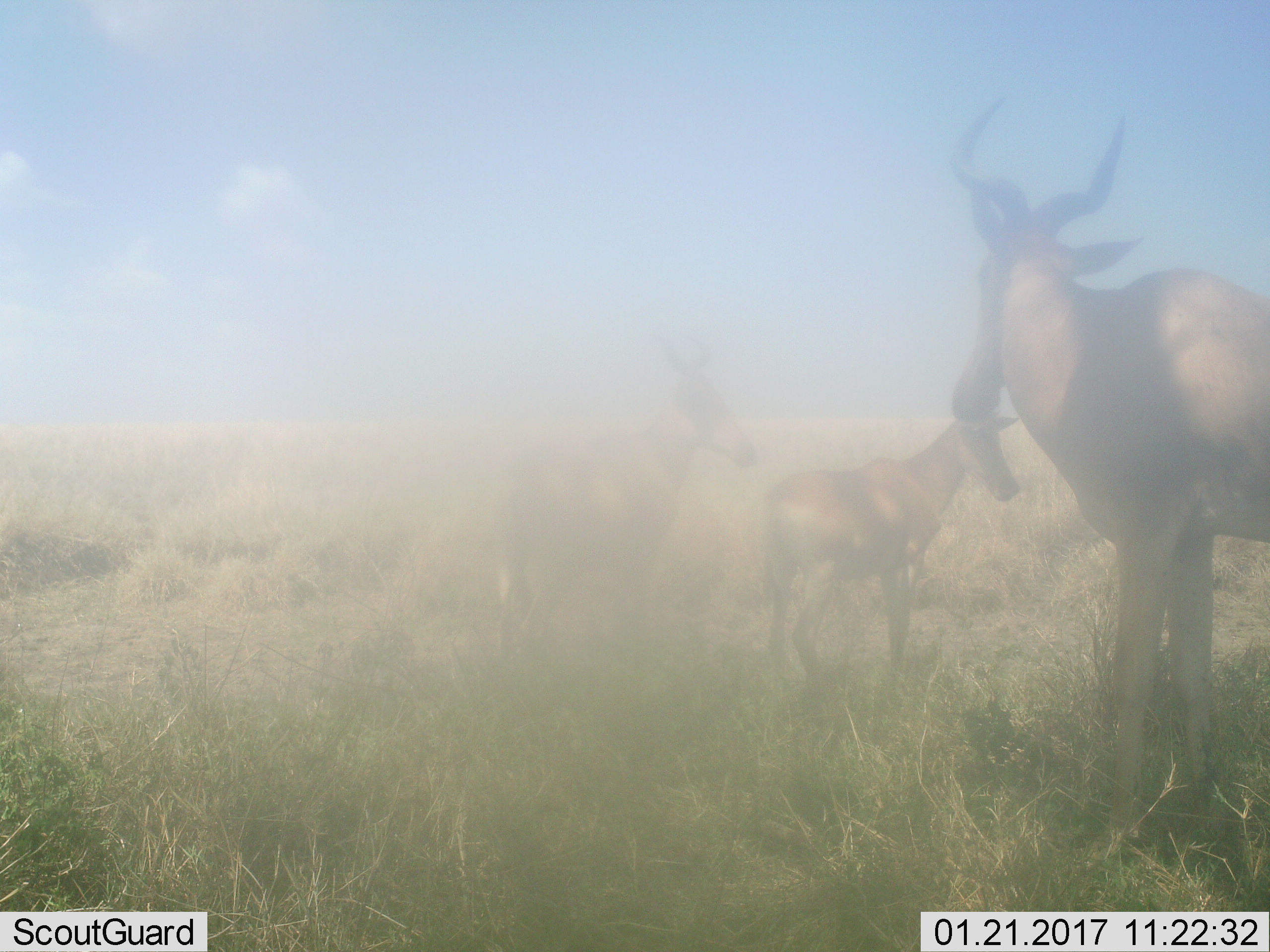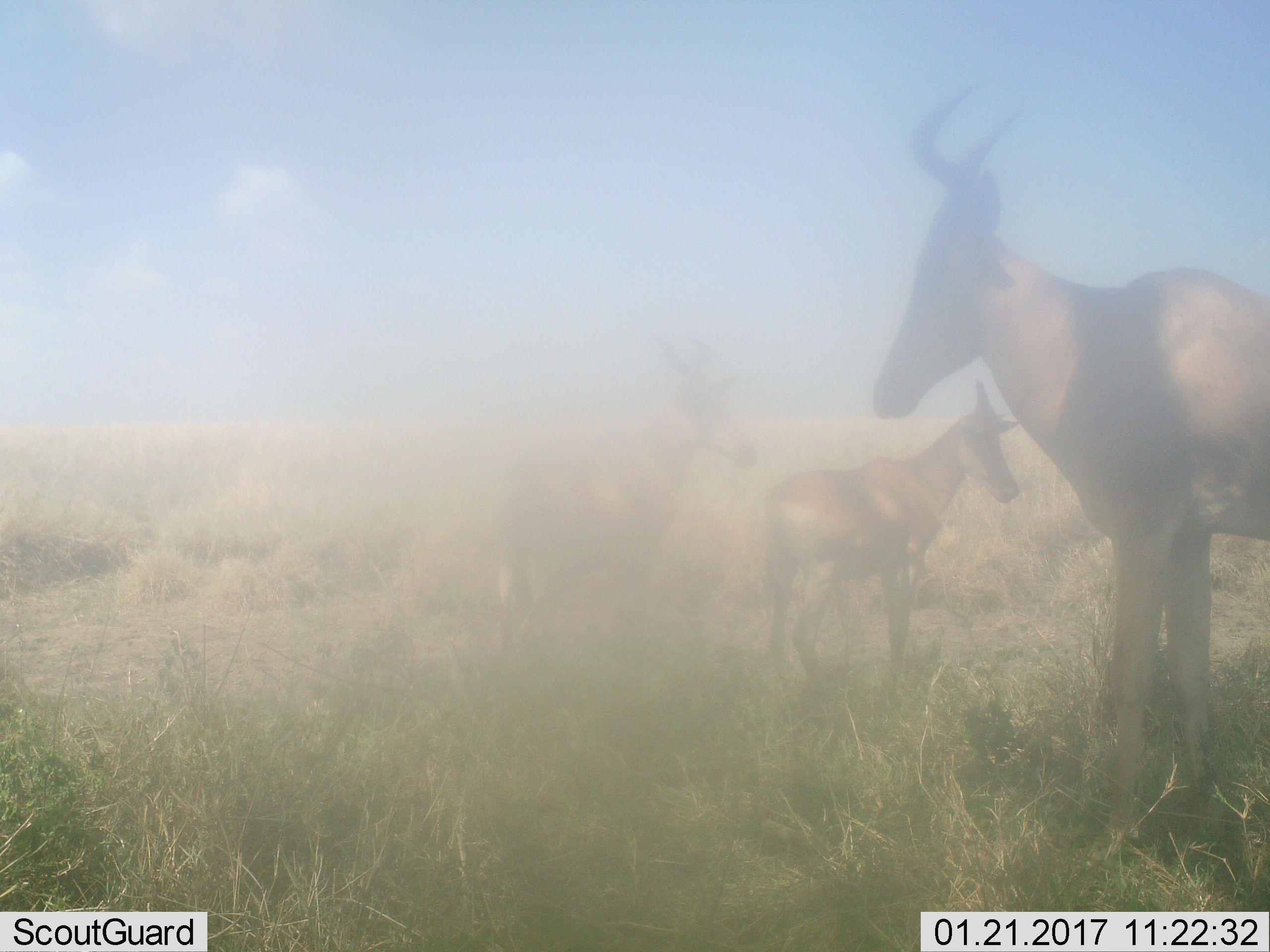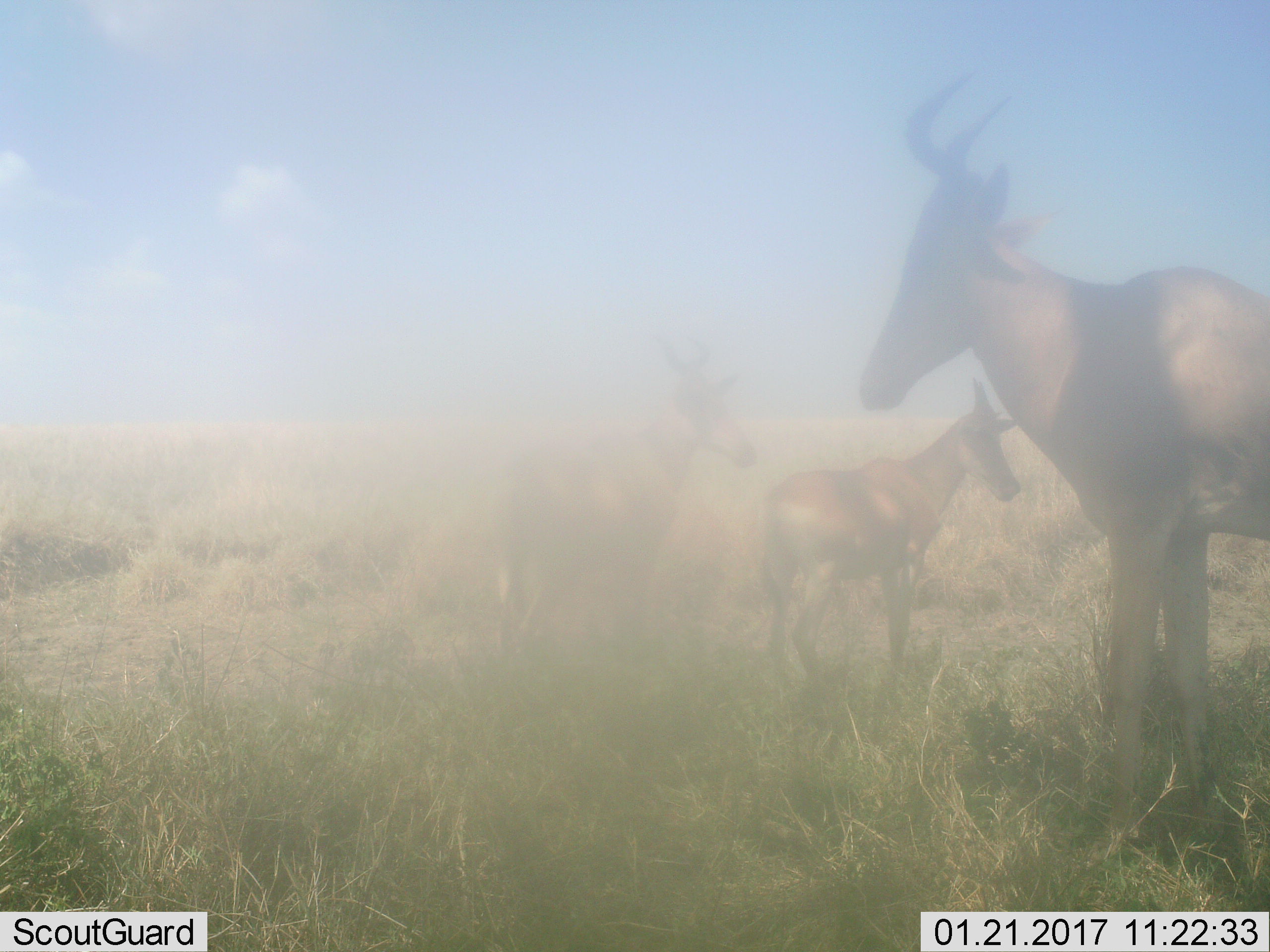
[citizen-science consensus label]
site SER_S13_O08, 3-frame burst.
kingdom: Animalia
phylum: Chordata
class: Mammalia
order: Artiodactyla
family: Bovidae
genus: Alcelaphus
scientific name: Alcelaphus buselaphus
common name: hartebeest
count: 3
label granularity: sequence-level